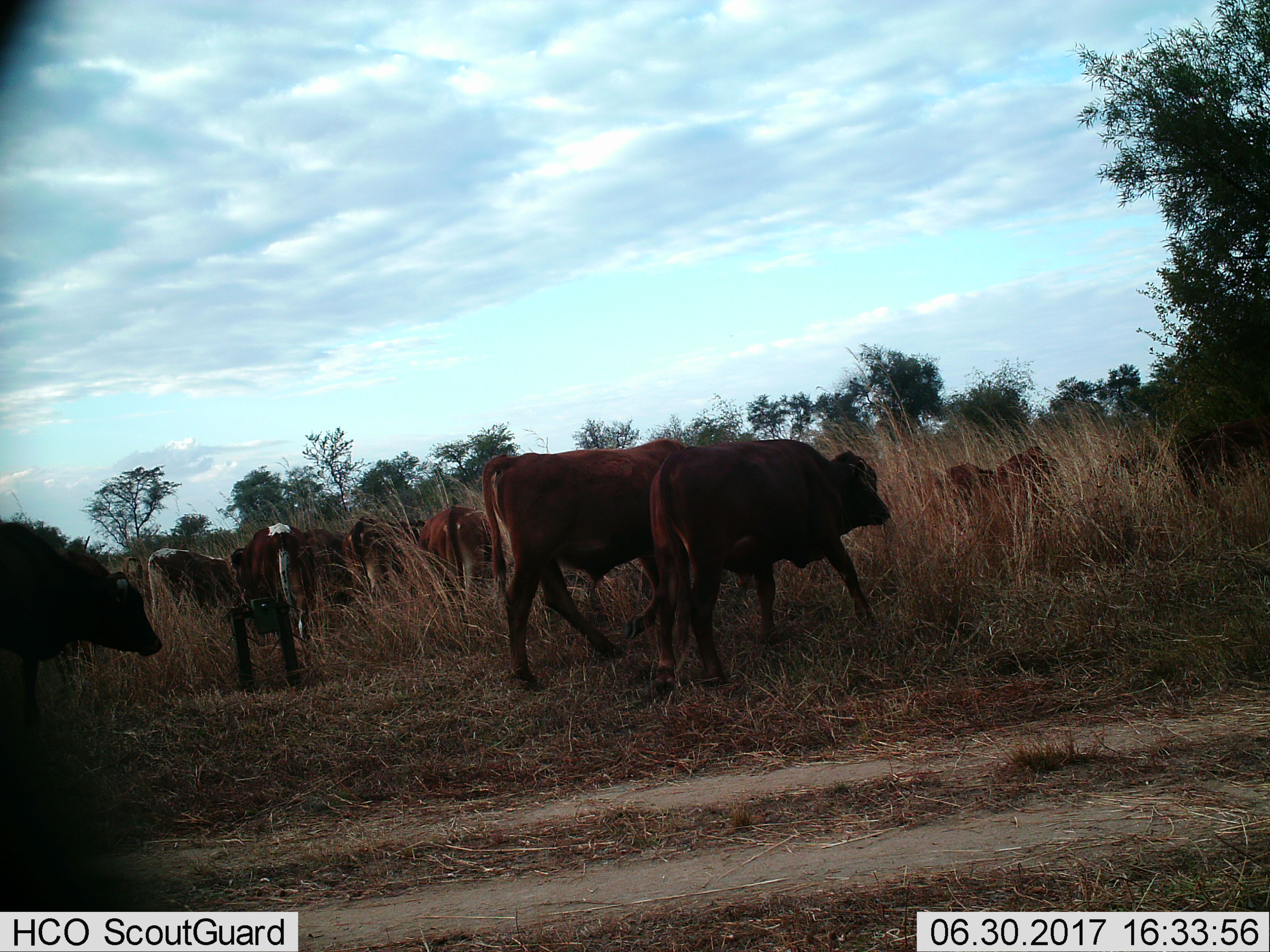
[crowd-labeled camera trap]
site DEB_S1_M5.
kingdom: Animalia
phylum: Chordata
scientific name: Vertebrata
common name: domestic animal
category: domesticanimal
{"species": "domesticanimal (domestic animal) (Vertebrata)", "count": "10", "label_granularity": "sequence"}